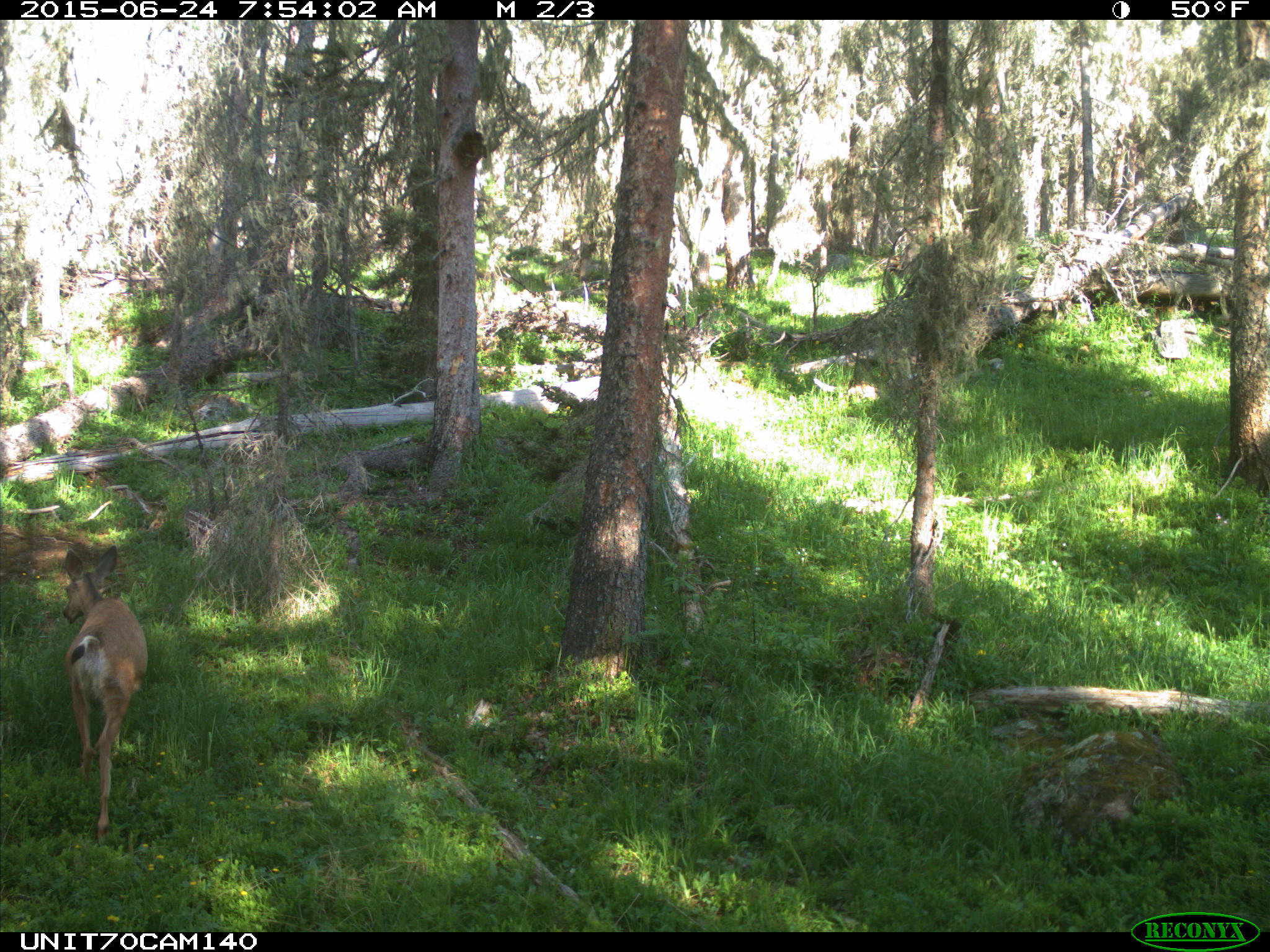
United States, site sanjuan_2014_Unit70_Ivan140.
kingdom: Animalia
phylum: Chordata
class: Mammalia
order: Artiodactyla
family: Cervidae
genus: Odocoileus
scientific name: Odocoileus hemionus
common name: mule deer